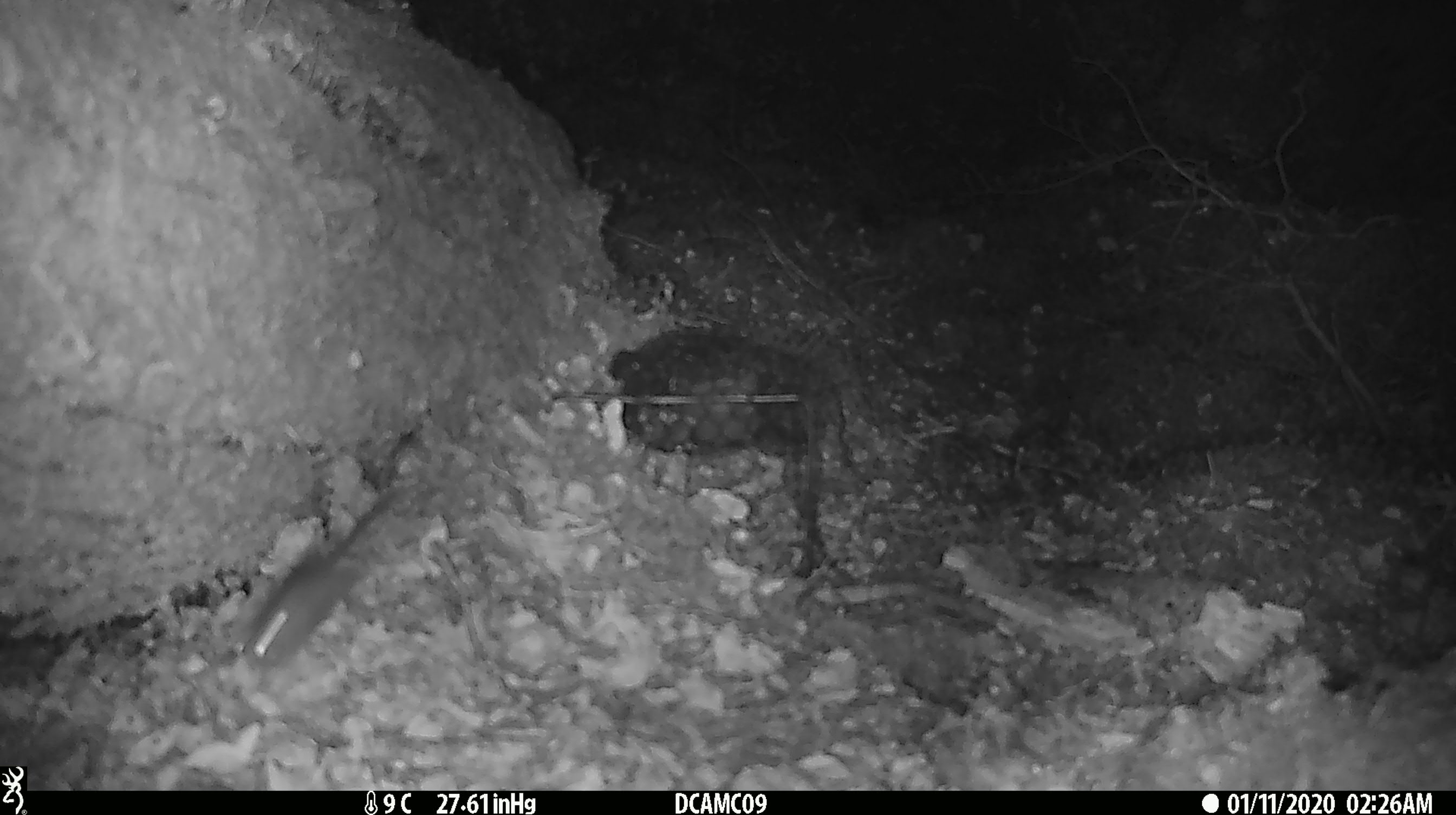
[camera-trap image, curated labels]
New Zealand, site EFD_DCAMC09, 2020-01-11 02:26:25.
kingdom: Animalia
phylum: Chordata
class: Mammalia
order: Rodentia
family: Muridae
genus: Mus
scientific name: Mus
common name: mouse